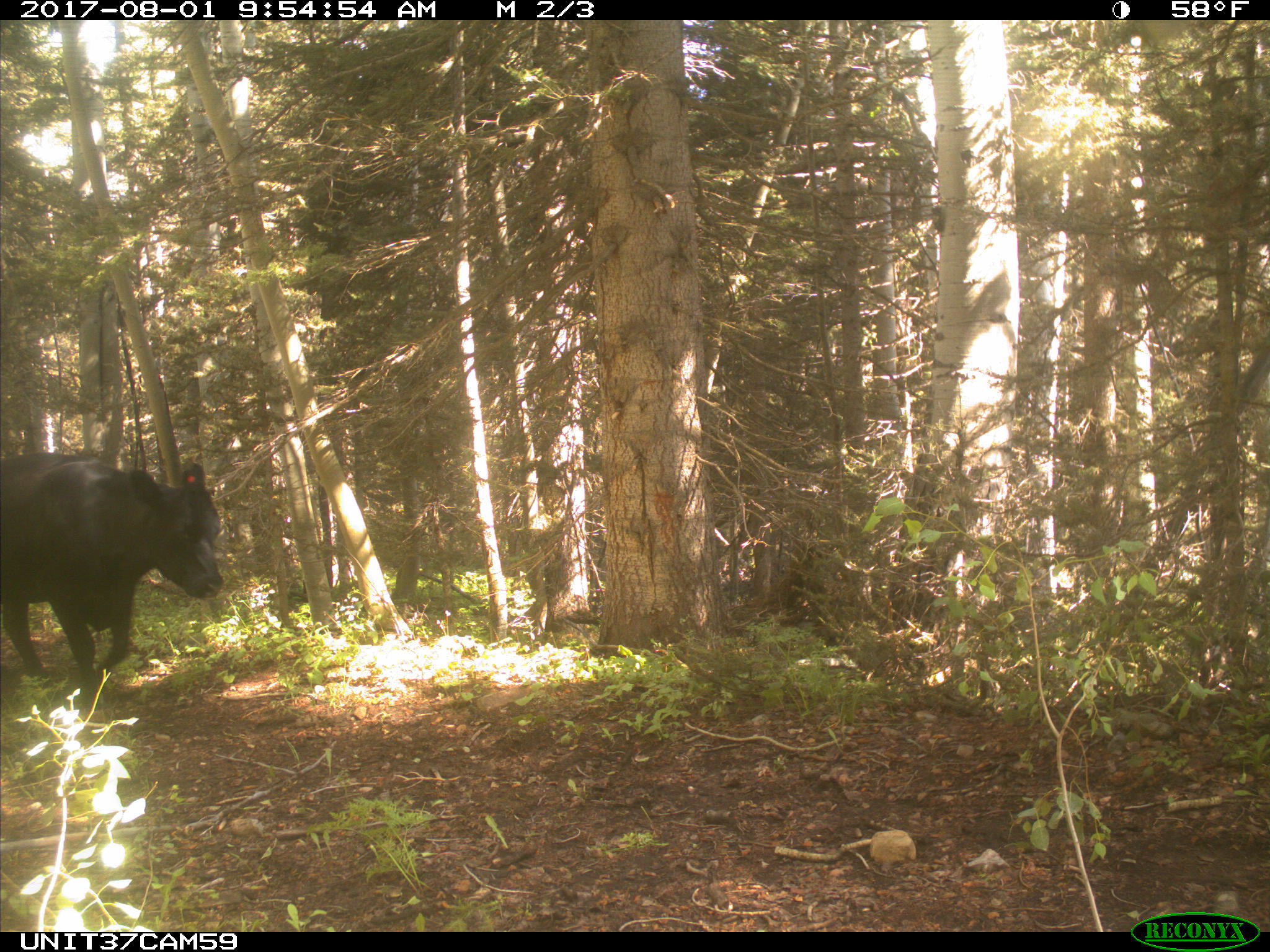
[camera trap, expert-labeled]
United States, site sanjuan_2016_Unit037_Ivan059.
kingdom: Animalia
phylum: Chordata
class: Mammalia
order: Artiodactyla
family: Bovidae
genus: Bos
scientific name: Bos taurus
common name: domestic cow